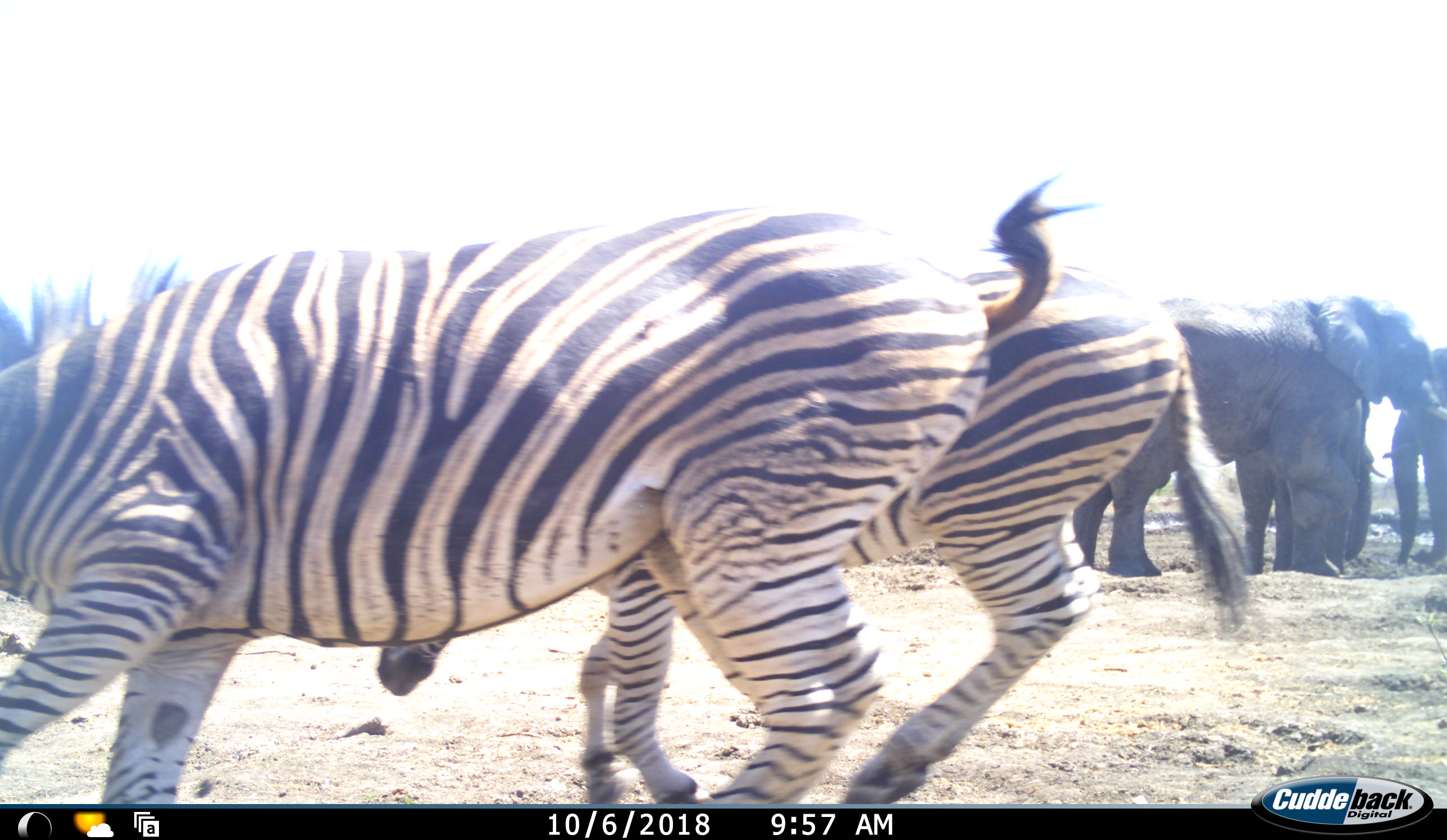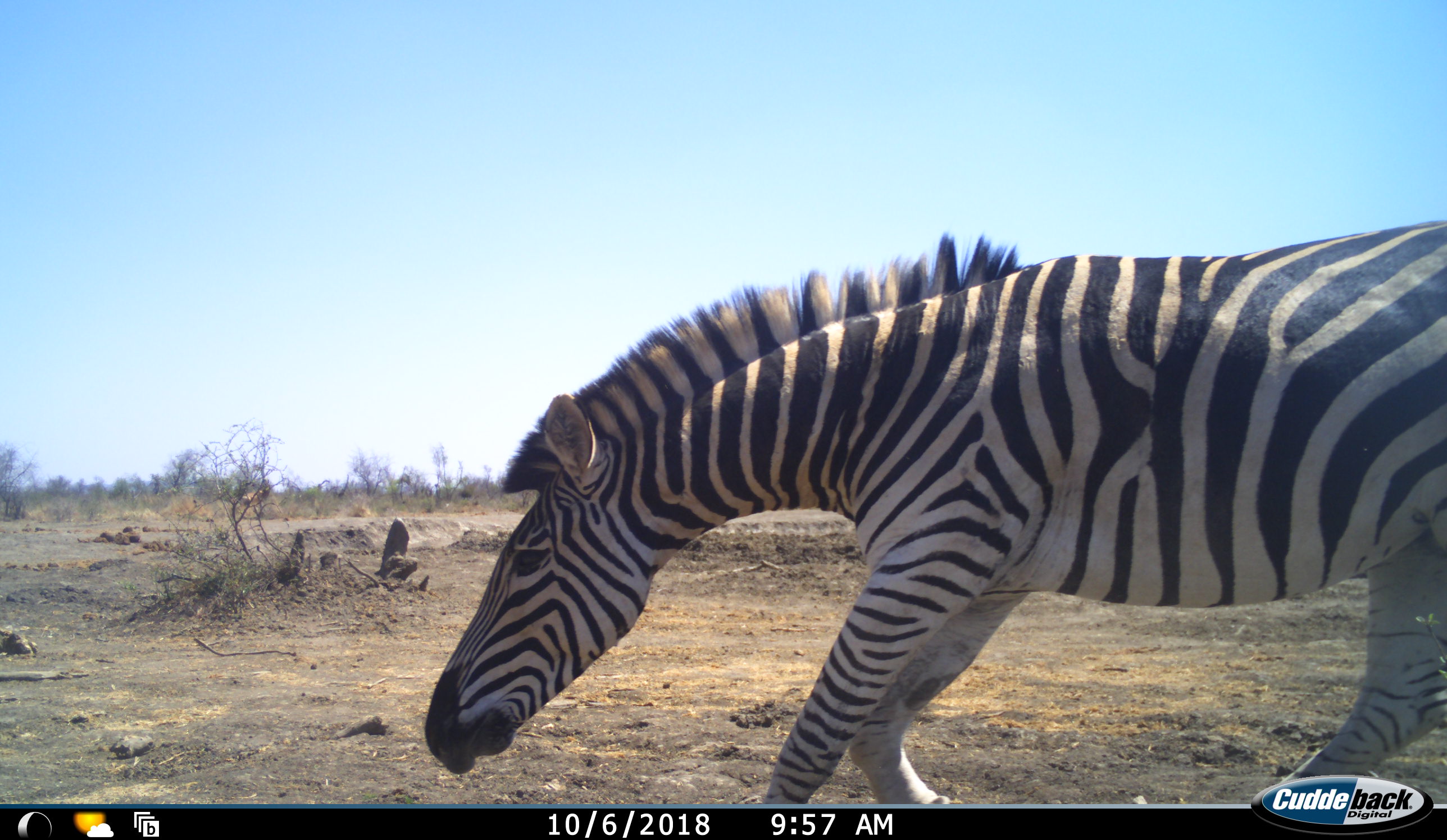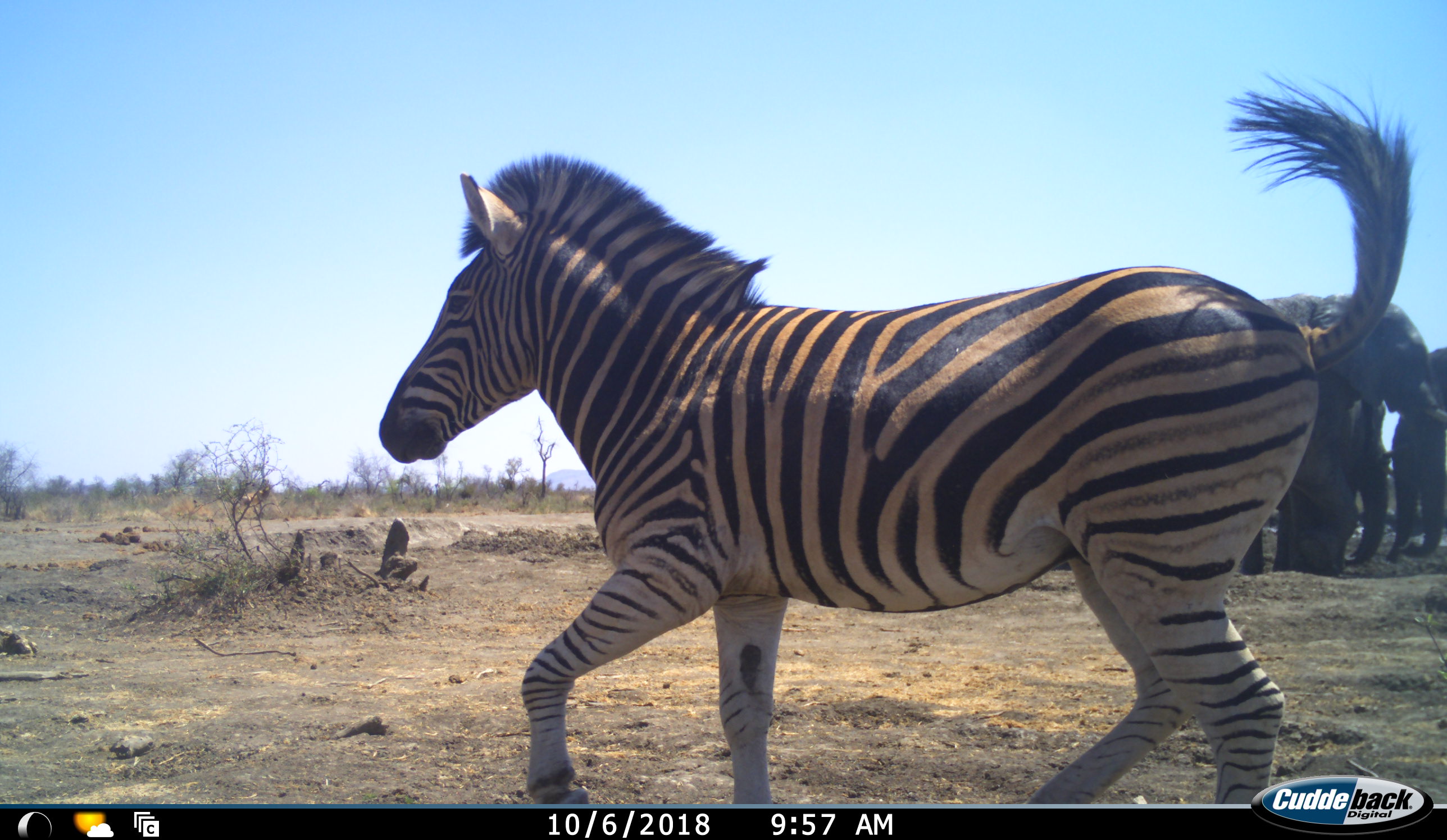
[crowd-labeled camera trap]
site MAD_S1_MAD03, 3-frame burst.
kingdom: Animalia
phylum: Chordata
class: Mammalia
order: Proboscidea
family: Elephantidae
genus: Loxodonta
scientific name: Loxodonta africana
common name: african bush elephant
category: elephant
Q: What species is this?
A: Elephant (african bush elephant) (Loxodonta africana).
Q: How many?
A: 3.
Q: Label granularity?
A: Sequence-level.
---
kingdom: Animalia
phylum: Chordata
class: Mammalia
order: Perissodactyla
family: Equidae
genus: Equus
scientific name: Equus quagga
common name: plains zebra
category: zebraplains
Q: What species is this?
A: Zebraplains (plains zebra) (Equus quagga).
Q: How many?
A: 2.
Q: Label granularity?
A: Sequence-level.